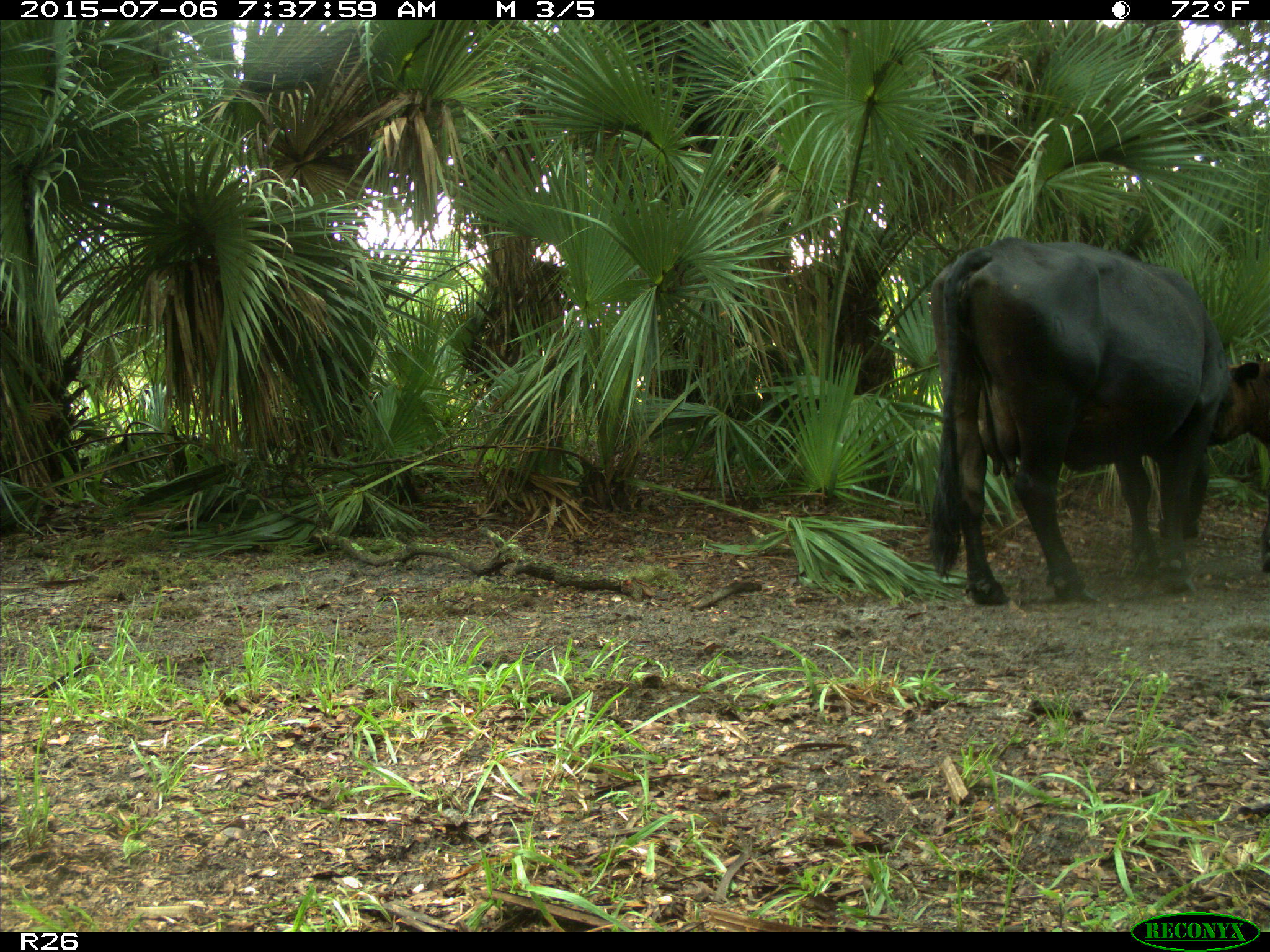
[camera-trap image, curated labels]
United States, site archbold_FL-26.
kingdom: Animalia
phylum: Chordata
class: Mammalia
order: Artiodactyla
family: Bovidae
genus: Bos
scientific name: Bos taurus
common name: domestic cow